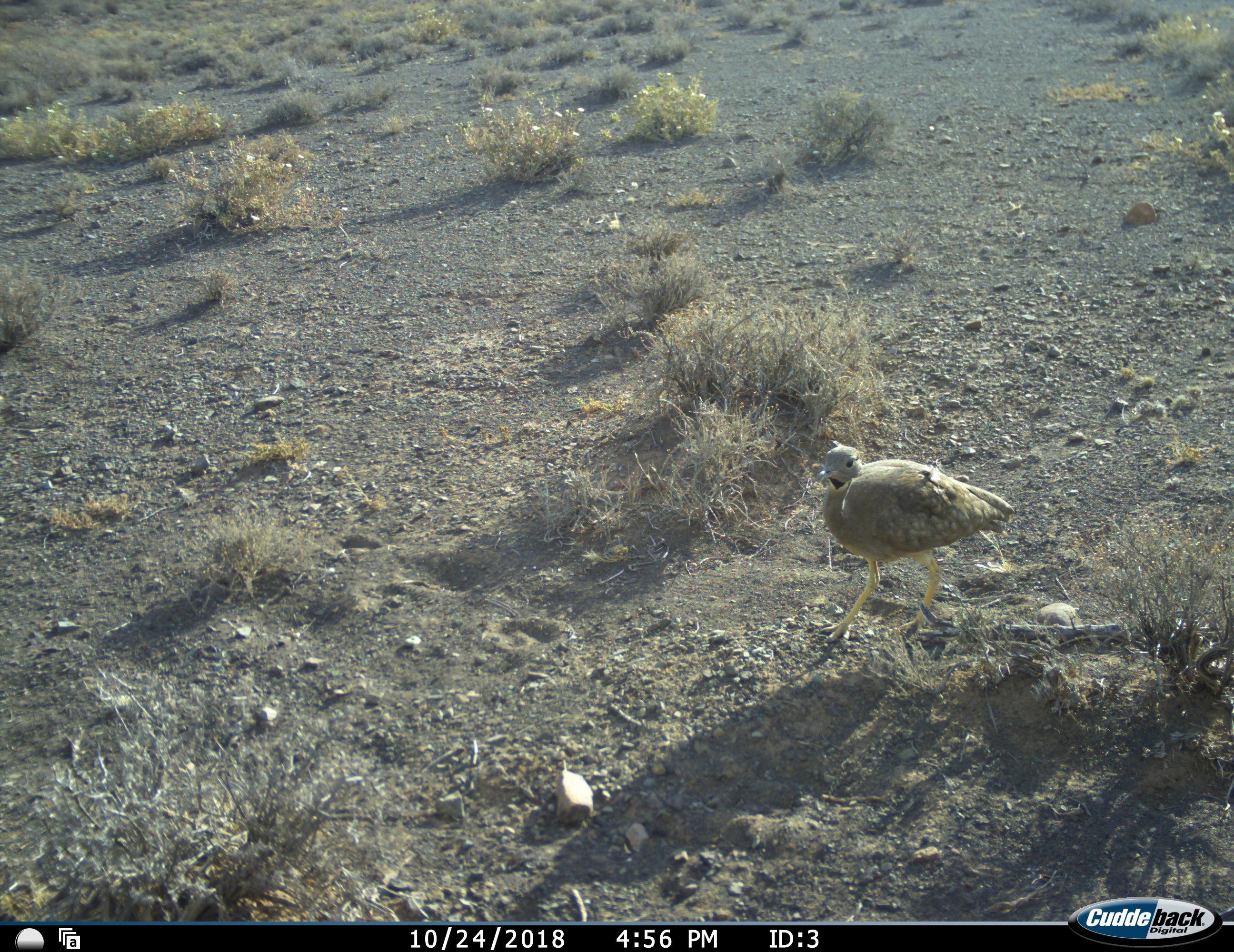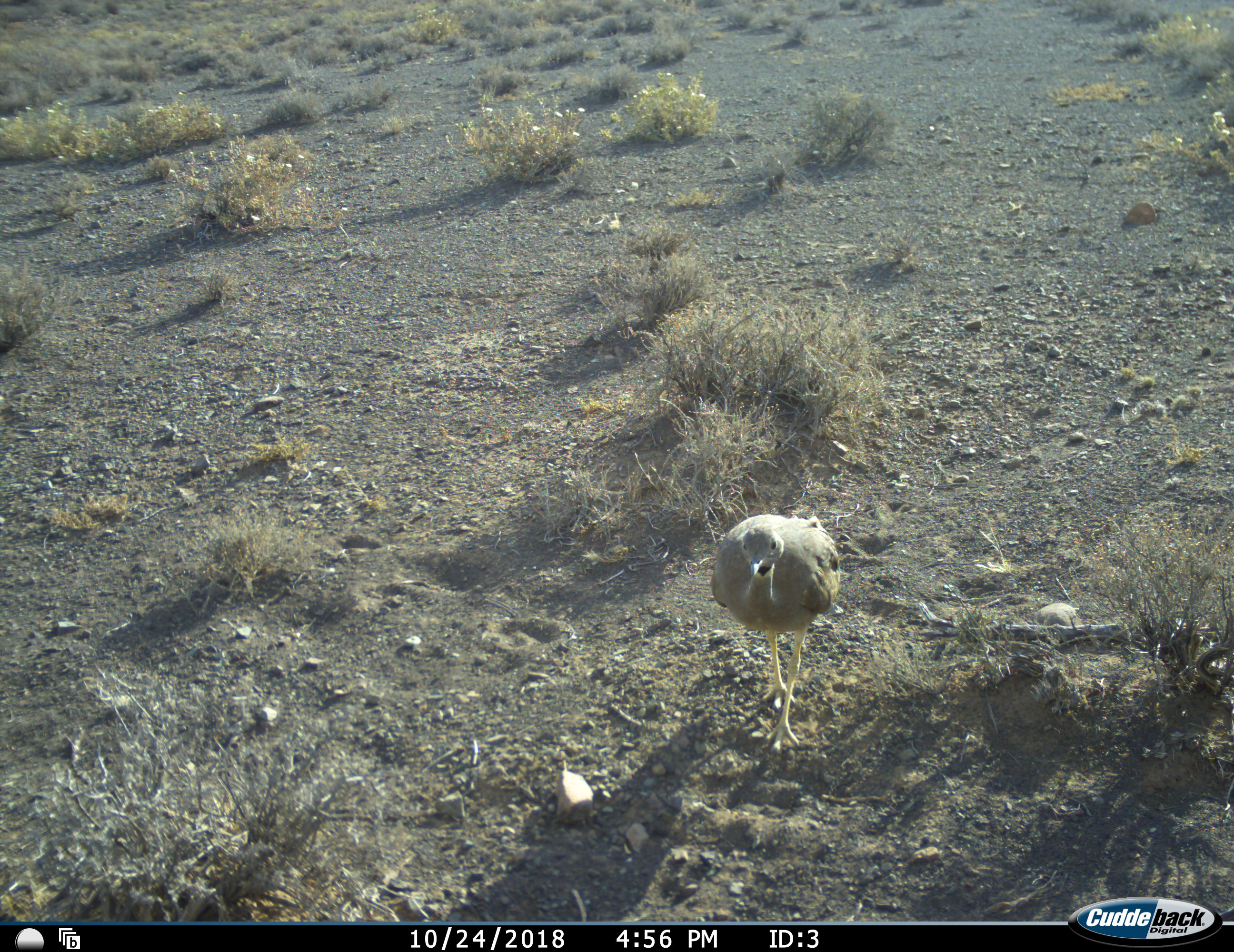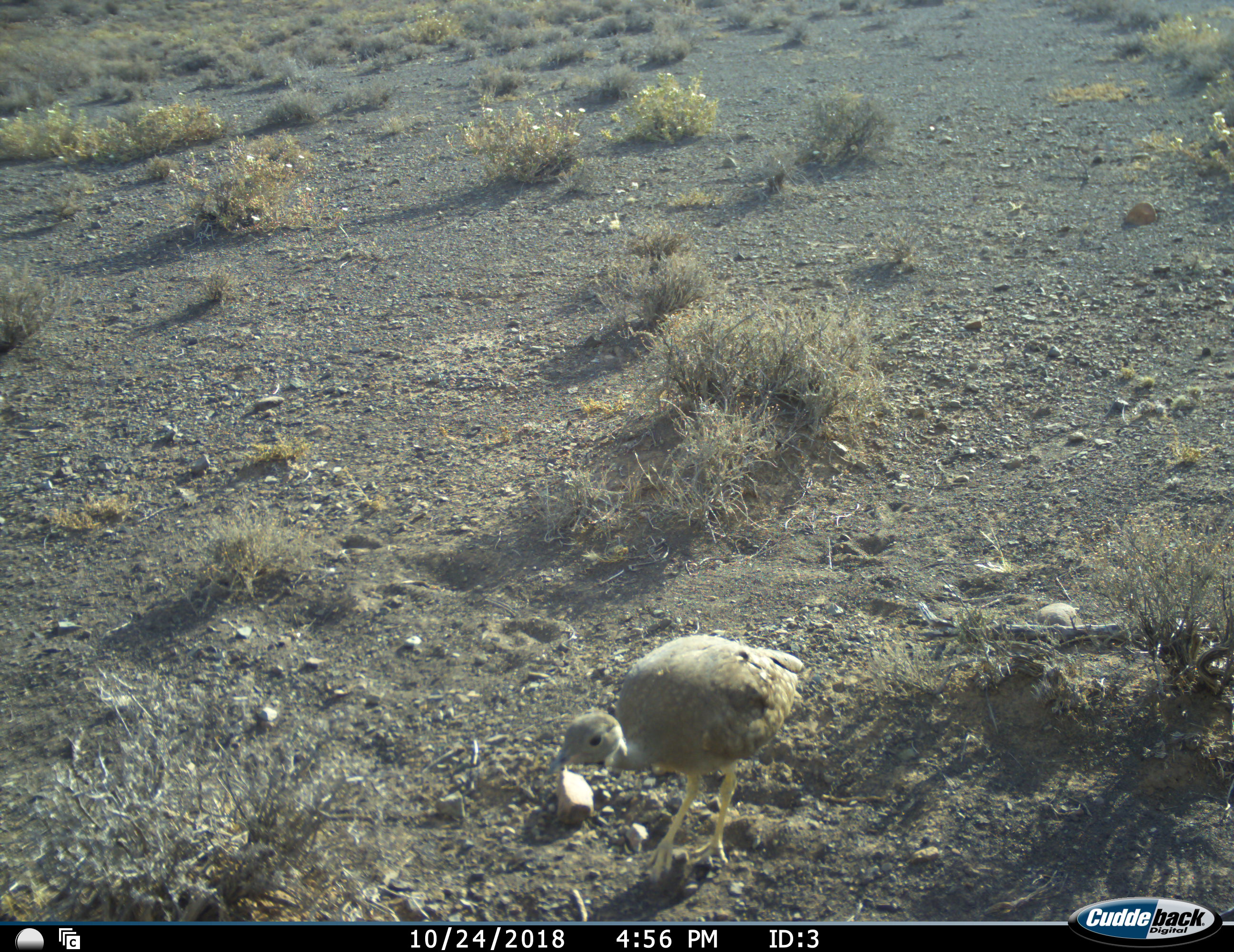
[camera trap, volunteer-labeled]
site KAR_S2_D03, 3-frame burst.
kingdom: Animalia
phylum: Chordata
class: Aves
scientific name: Aves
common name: bird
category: birdother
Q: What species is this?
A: Birdother (bird) (Aves).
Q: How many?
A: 1.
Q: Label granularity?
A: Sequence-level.